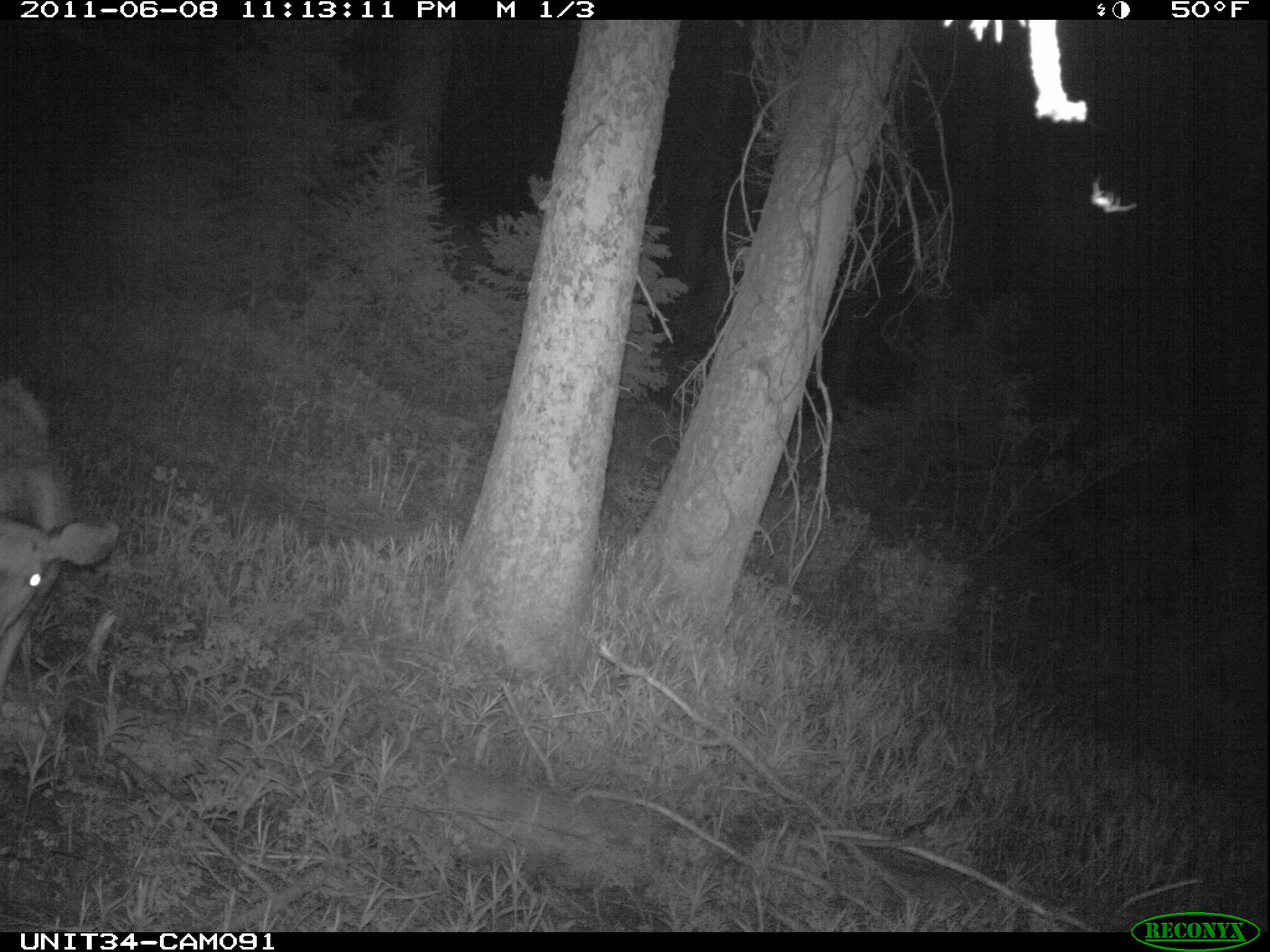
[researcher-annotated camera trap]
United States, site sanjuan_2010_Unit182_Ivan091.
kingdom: Animalia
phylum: Chordata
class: Mammalia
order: Artiodactyla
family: Cervidae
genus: Odocoileus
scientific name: Odocoileus hemionus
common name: mule deer